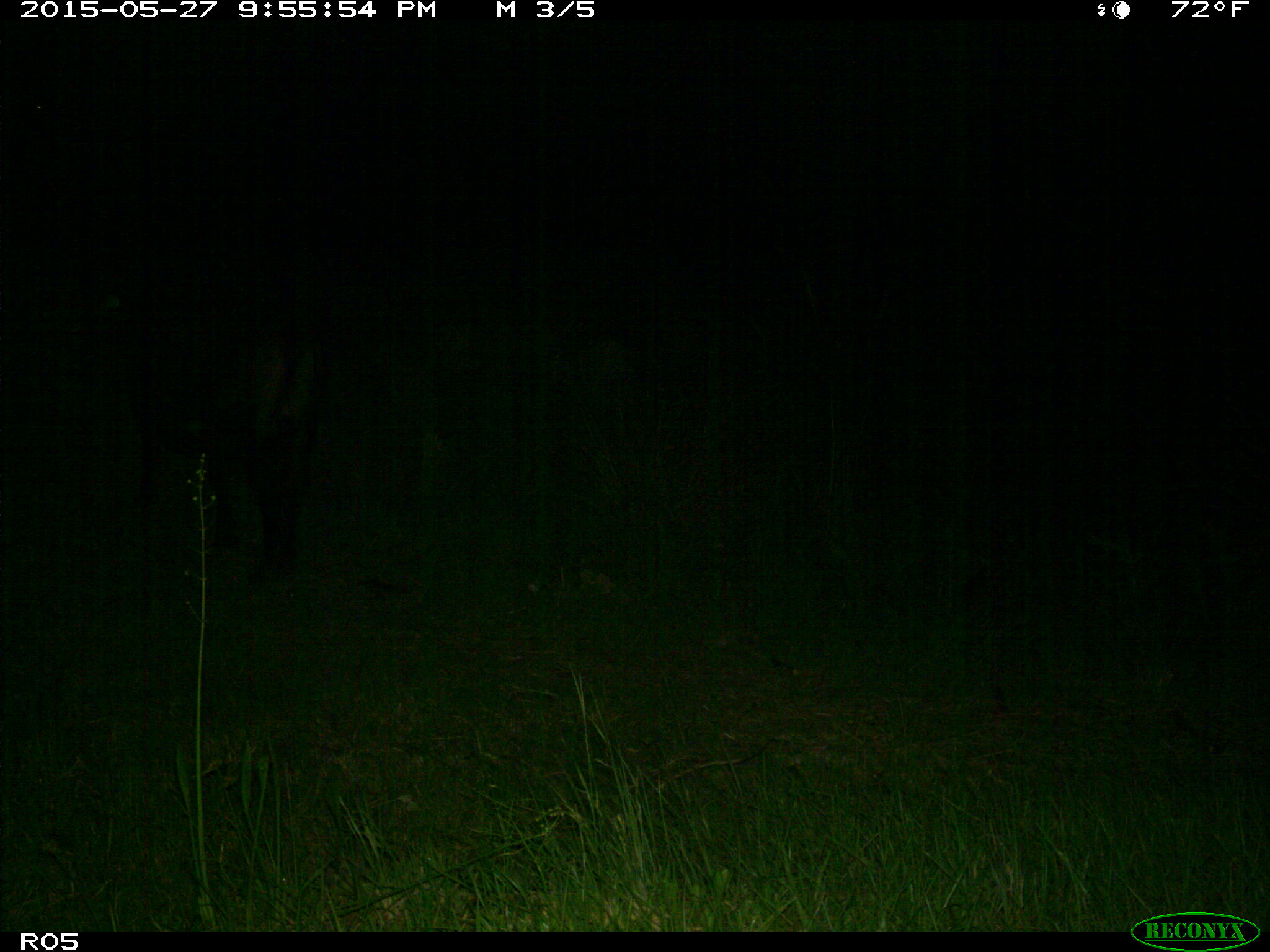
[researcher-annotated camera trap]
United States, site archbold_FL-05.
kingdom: Animalia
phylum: Chordata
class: Mammalia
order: Artiodactyla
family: Bovidae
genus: Bos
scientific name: Bos taurus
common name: domestic cow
Bos taurus (domestic cow).